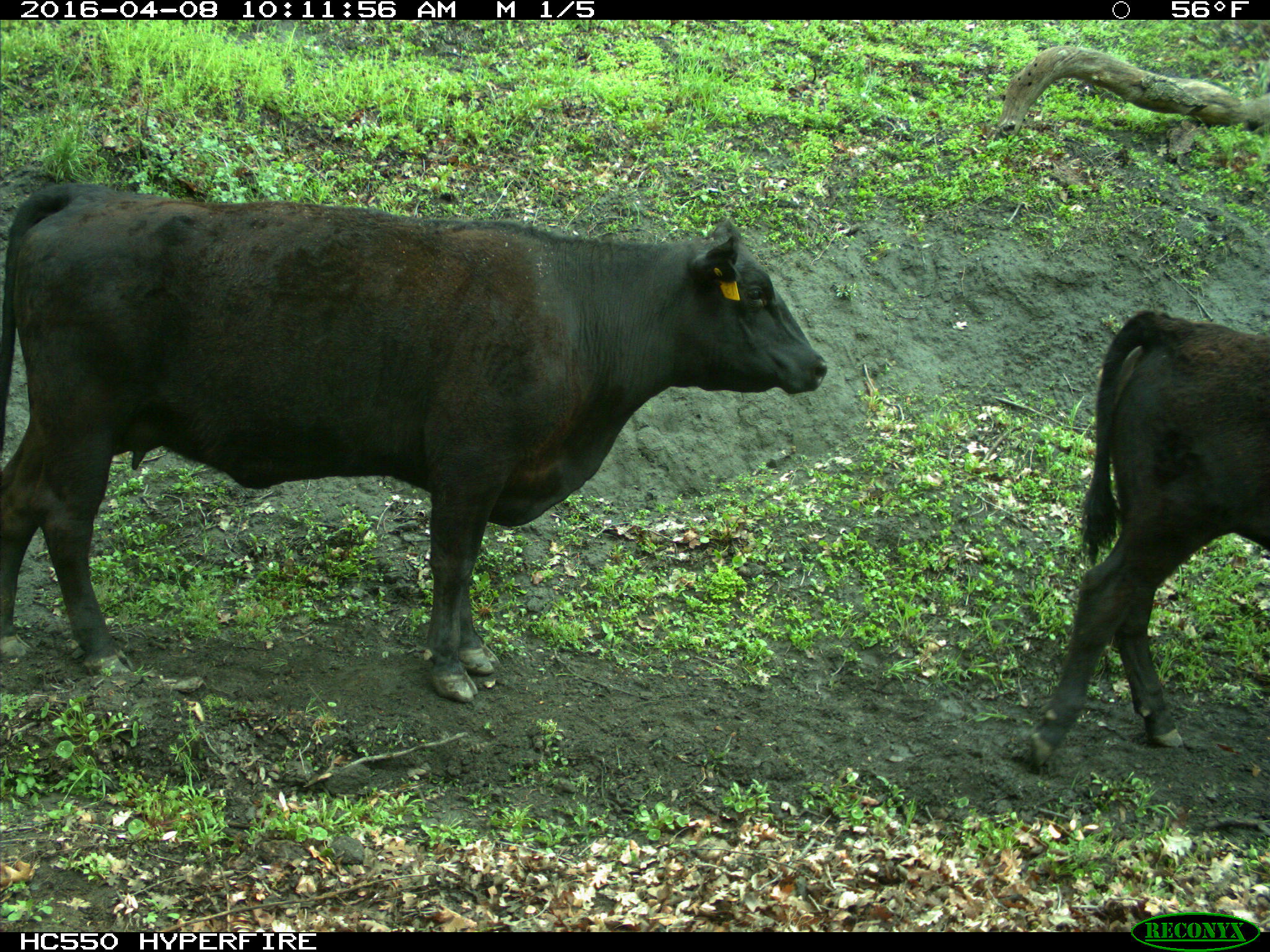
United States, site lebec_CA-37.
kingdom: Animalia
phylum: Chordata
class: Mammalia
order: Artiodactyla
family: Bovidae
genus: Bos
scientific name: Bos taurus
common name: domestic cow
Bos taurus (domestic cow).